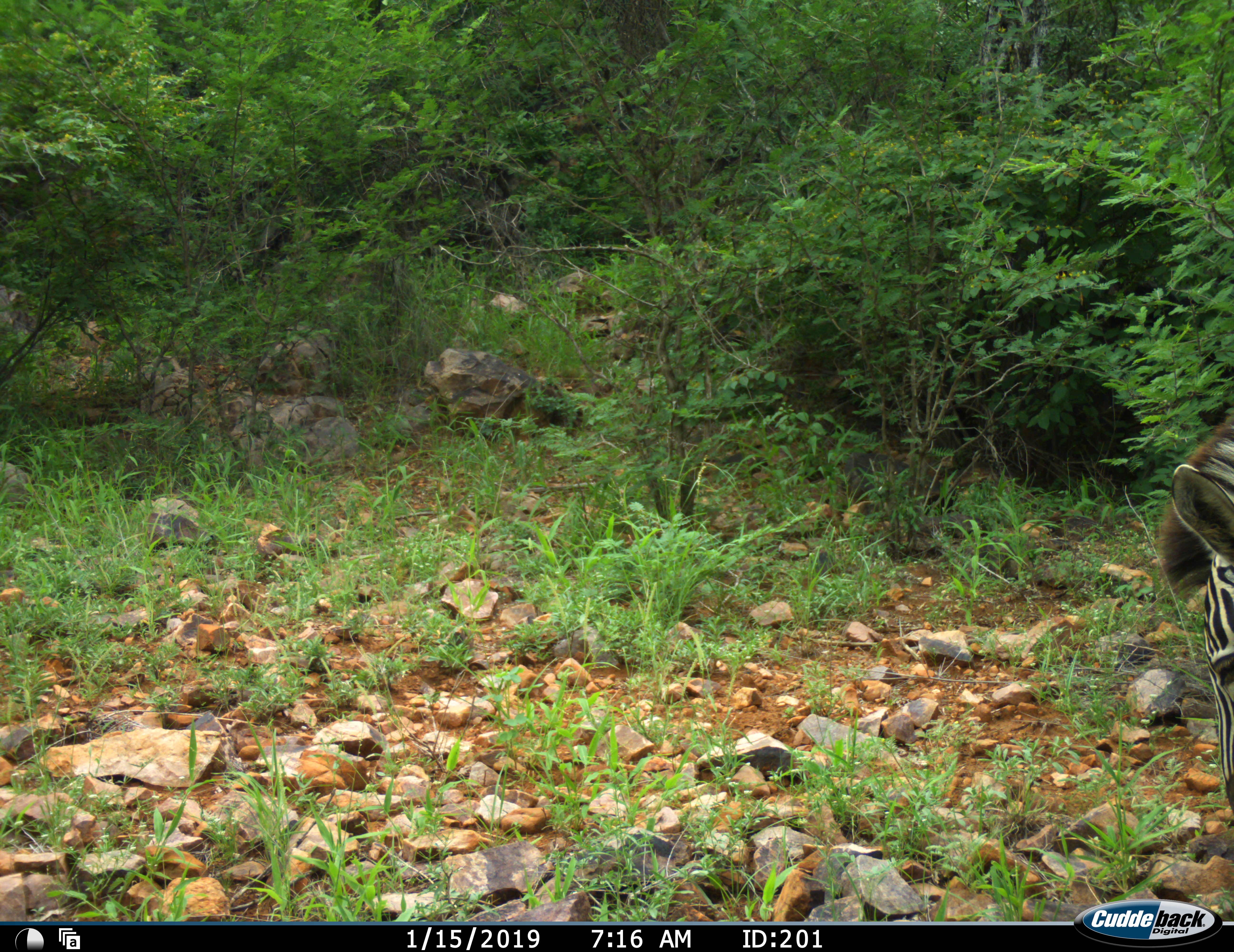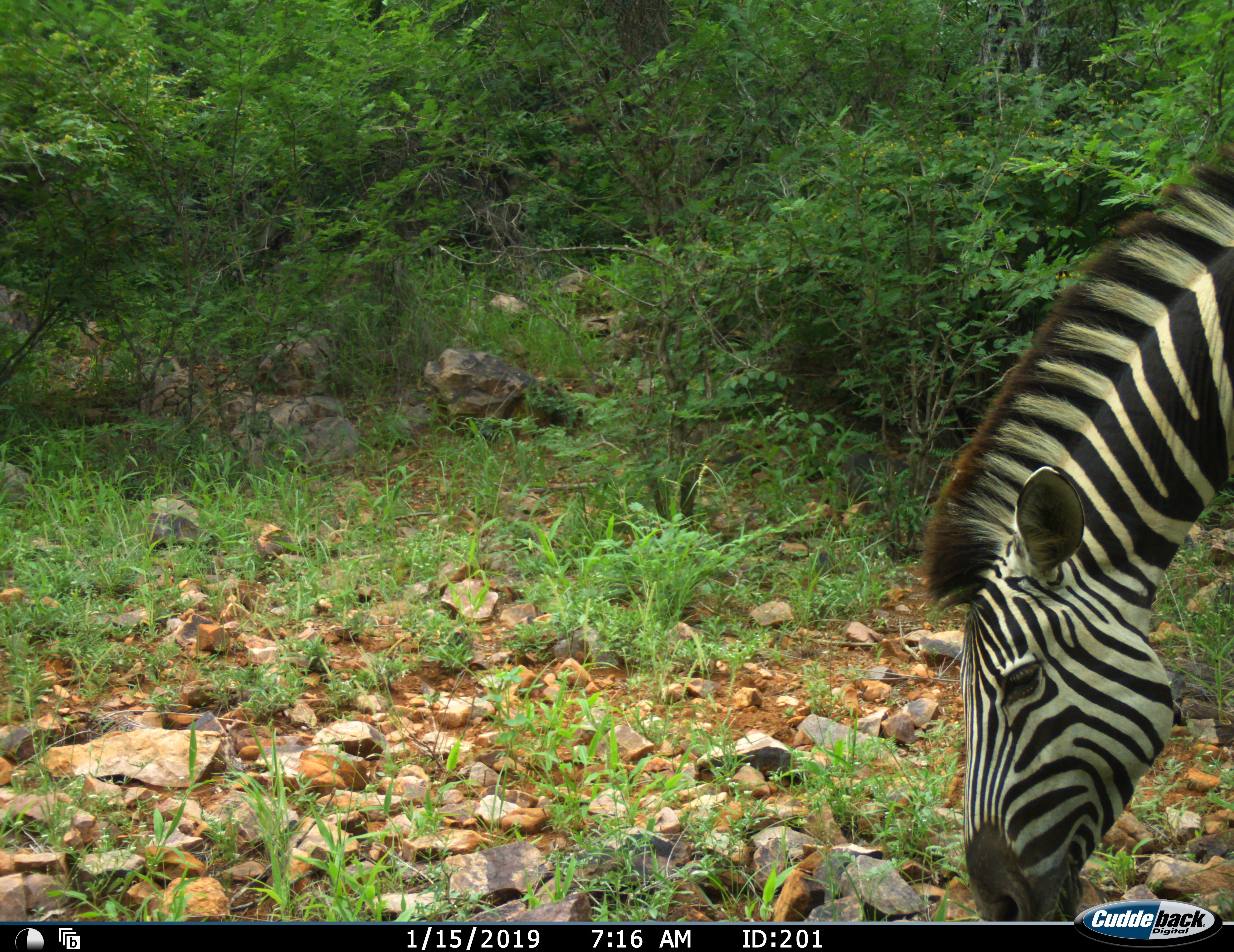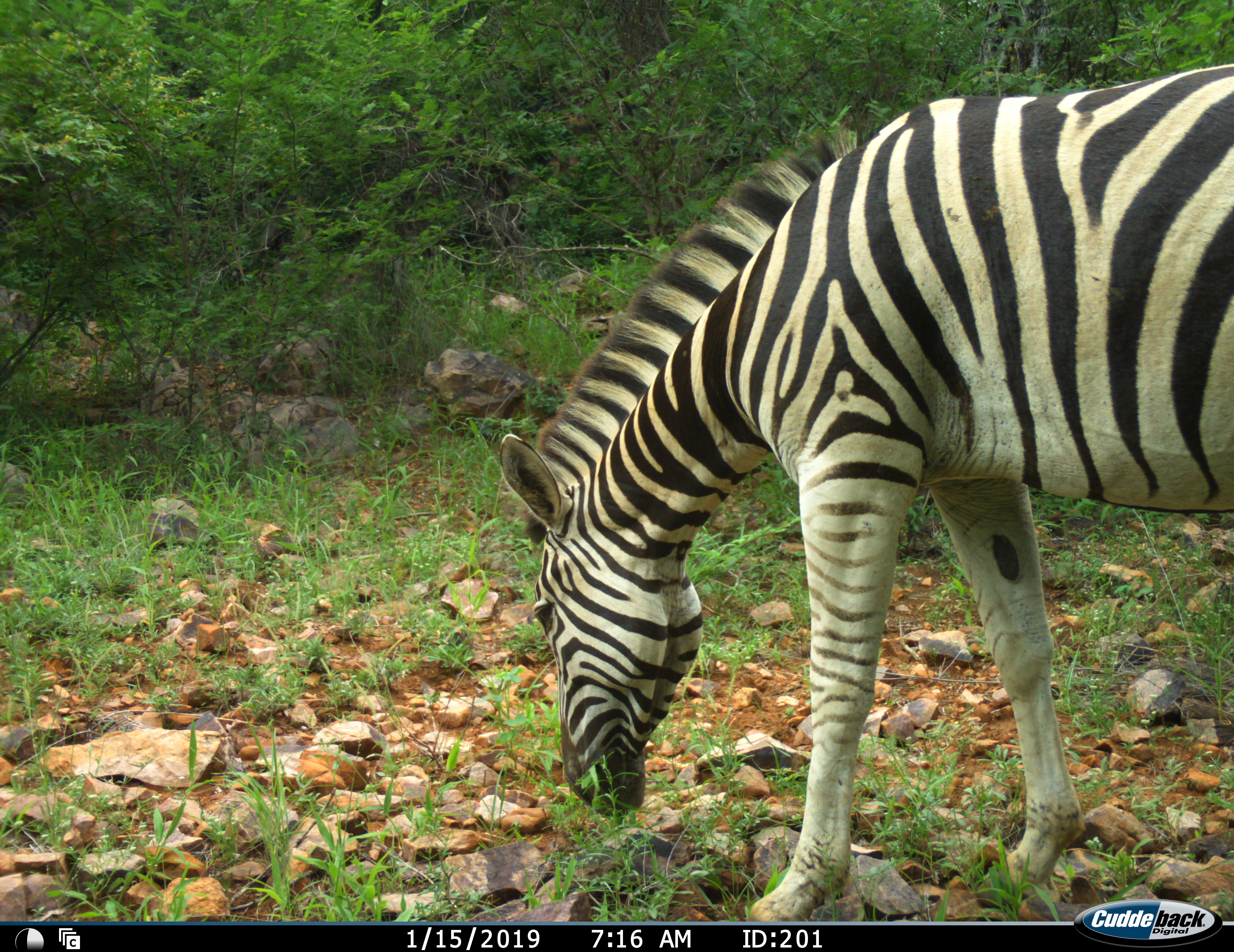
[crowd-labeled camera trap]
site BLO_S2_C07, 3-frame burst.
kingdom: Animalia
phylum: Chordata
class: Mammalia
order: Perissodactyla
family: Equidae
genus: Equus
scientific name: Equus quagga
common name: plains zebra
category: zebraplains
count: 1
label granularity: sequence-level